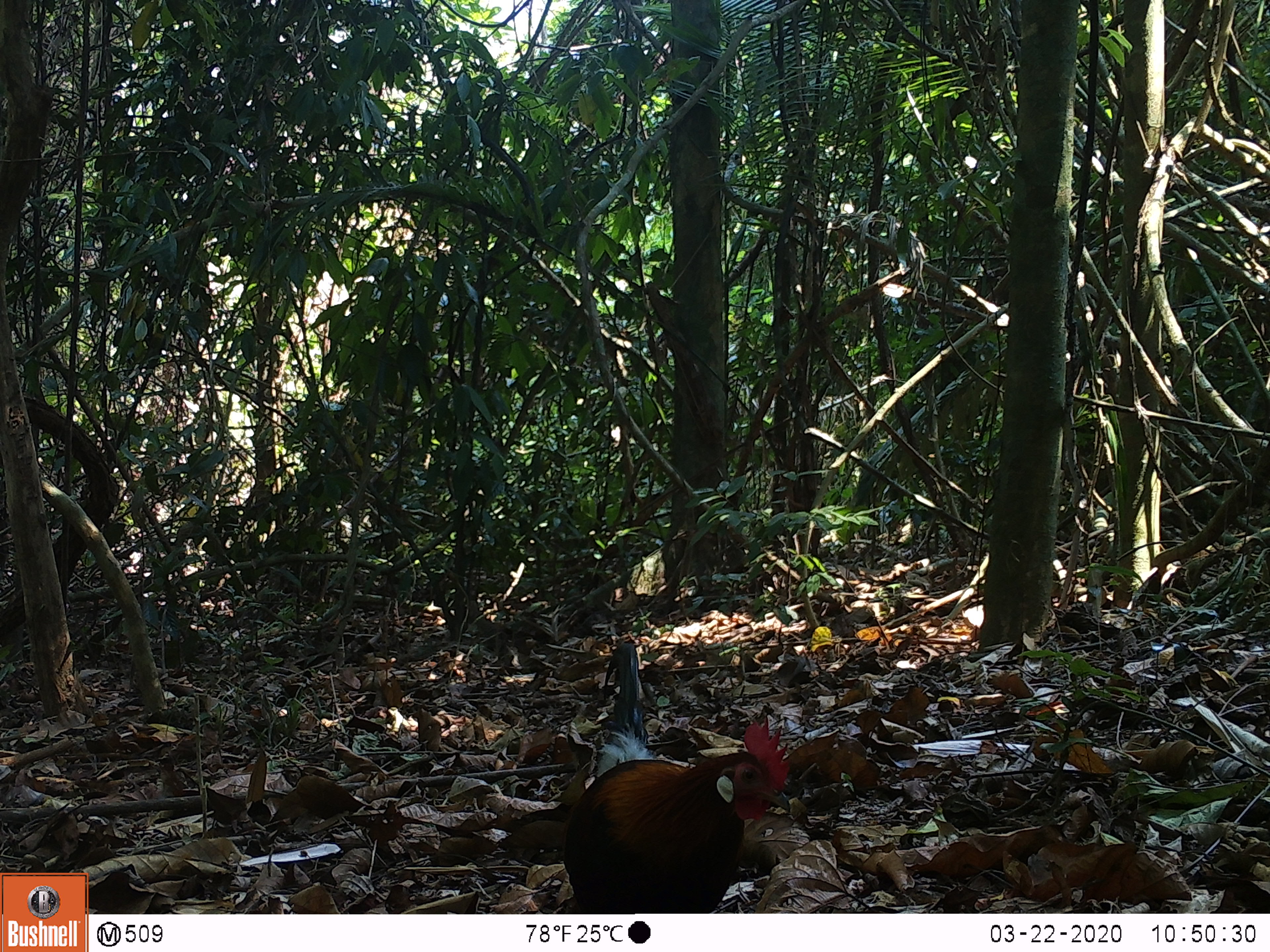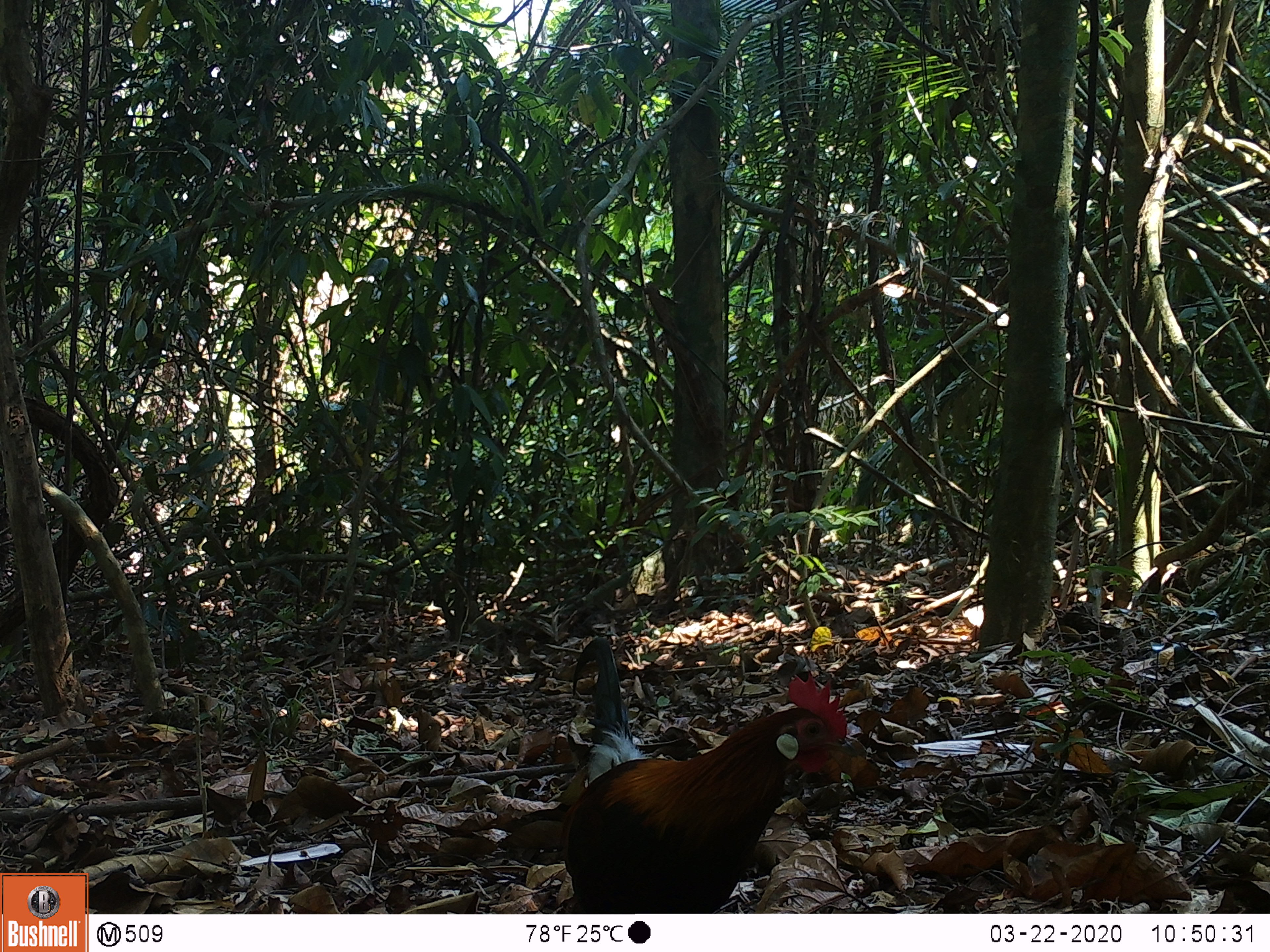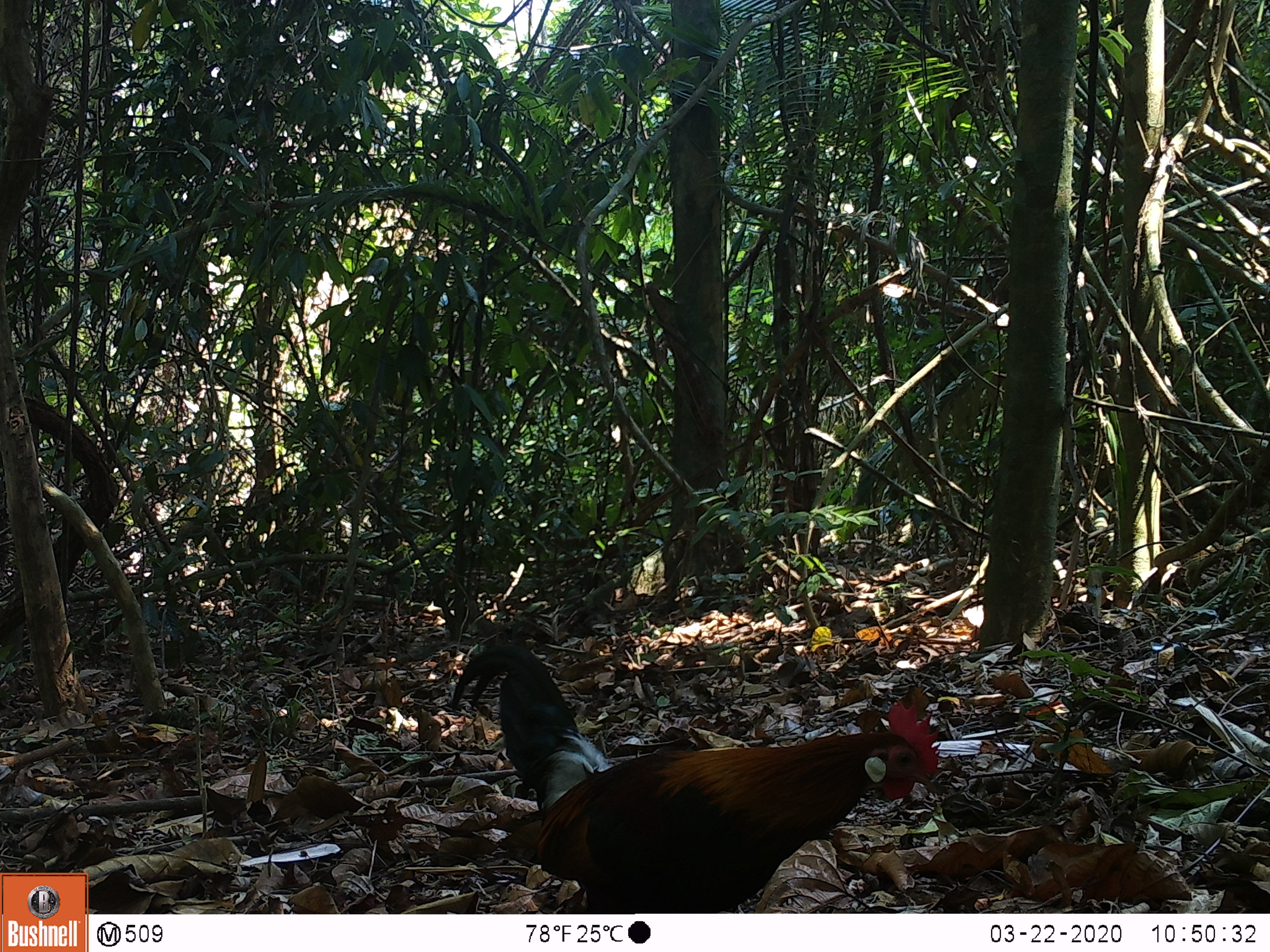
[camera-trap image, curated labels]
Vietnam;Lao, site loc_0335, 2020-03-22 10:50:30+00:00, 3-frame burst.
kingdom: Animalia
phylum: Chordata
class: Aves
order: Galliformes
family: Phasianidae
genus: Gallus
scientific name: Gallus gallus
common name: red junglefowl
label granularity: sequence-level